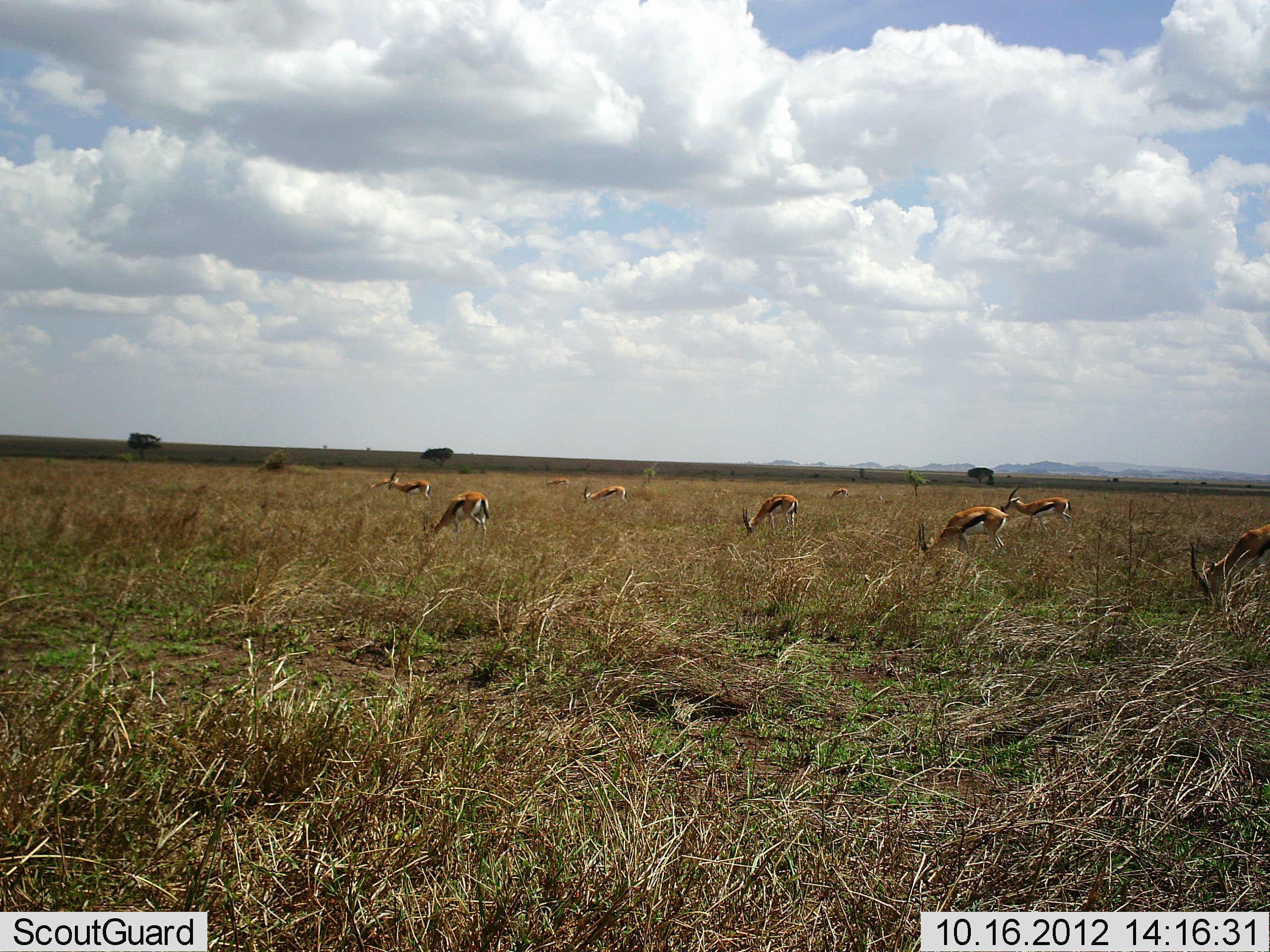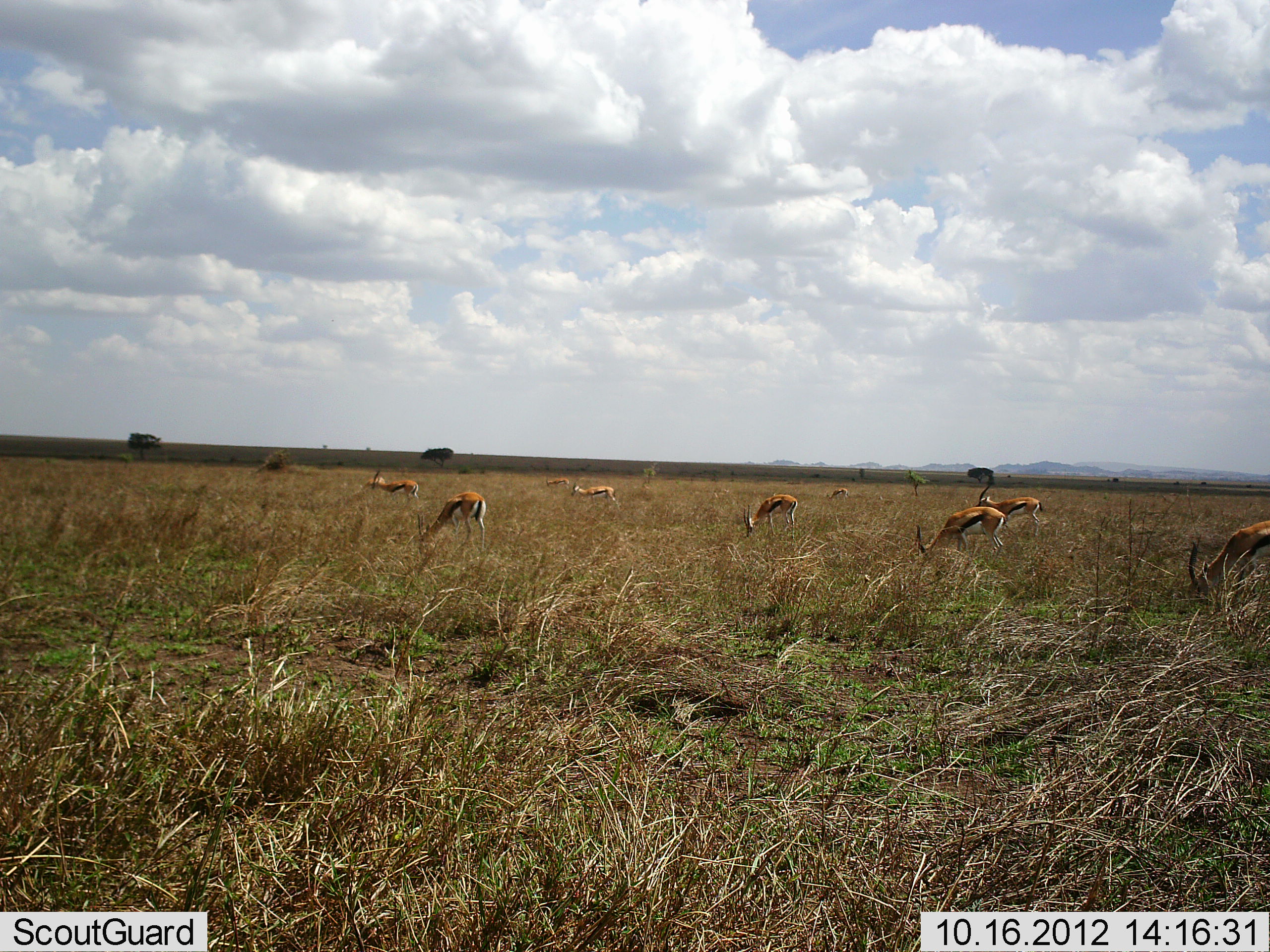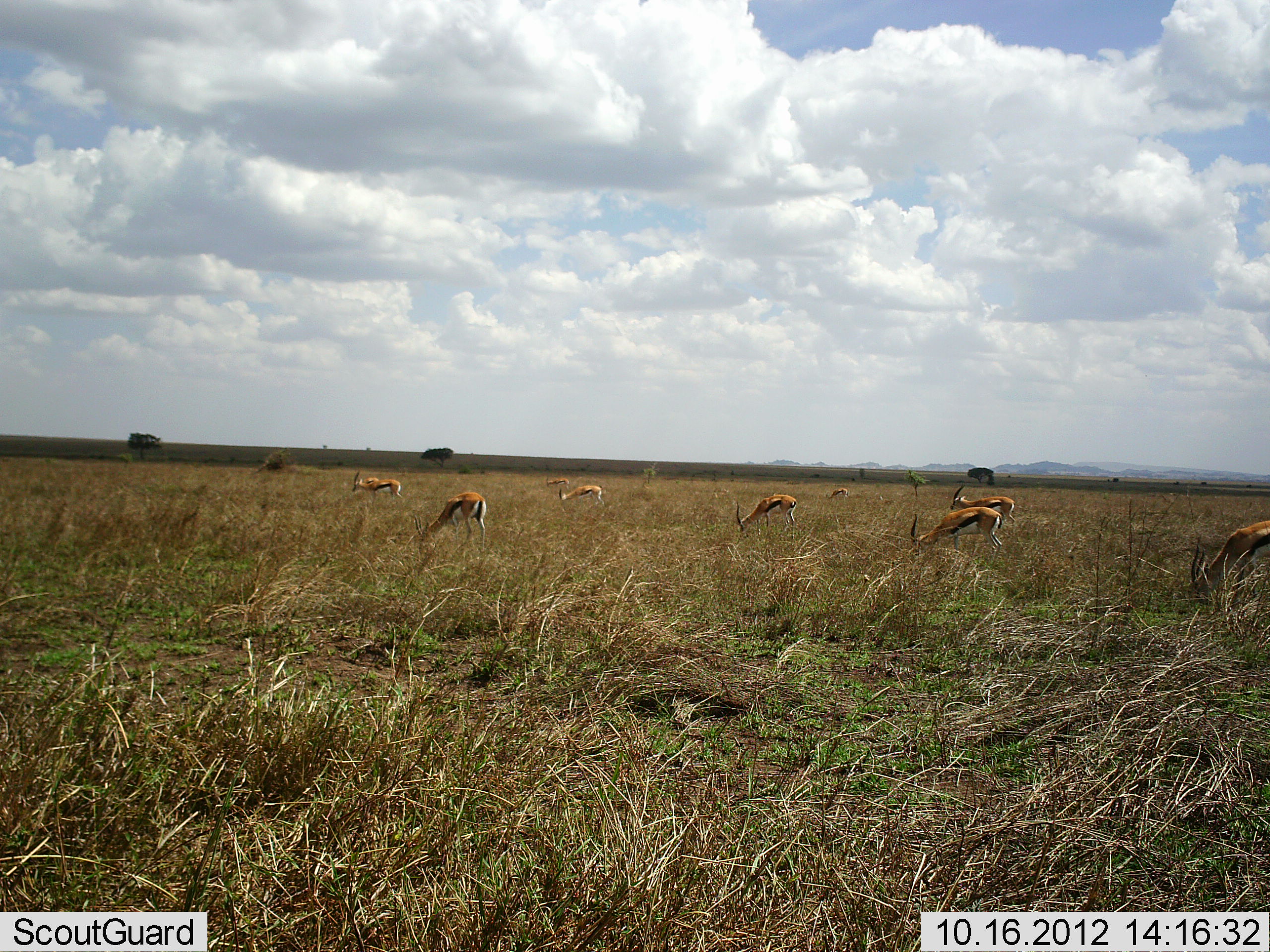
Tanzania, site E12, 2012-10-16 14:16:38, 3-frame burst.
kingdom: Animalia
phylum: Chordata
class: Mammalia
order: Artiodactyla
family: Bovidae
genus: Eudorcas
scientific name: Eudorcas thomsonii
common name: thomson's gazelle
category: gazellethomsons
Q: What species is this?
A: Gazellethomsons (thomson's gazelle) (Eudorcas thomsonii).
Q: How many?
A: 9.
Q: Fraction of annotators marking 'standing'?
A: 40%.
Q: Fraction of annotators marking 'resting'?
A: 0%.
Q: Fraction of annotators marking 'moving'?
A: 30%.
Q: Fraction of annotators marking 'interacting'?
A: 0%.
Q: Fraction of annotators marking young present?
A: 0%.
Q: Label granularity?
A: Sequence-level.